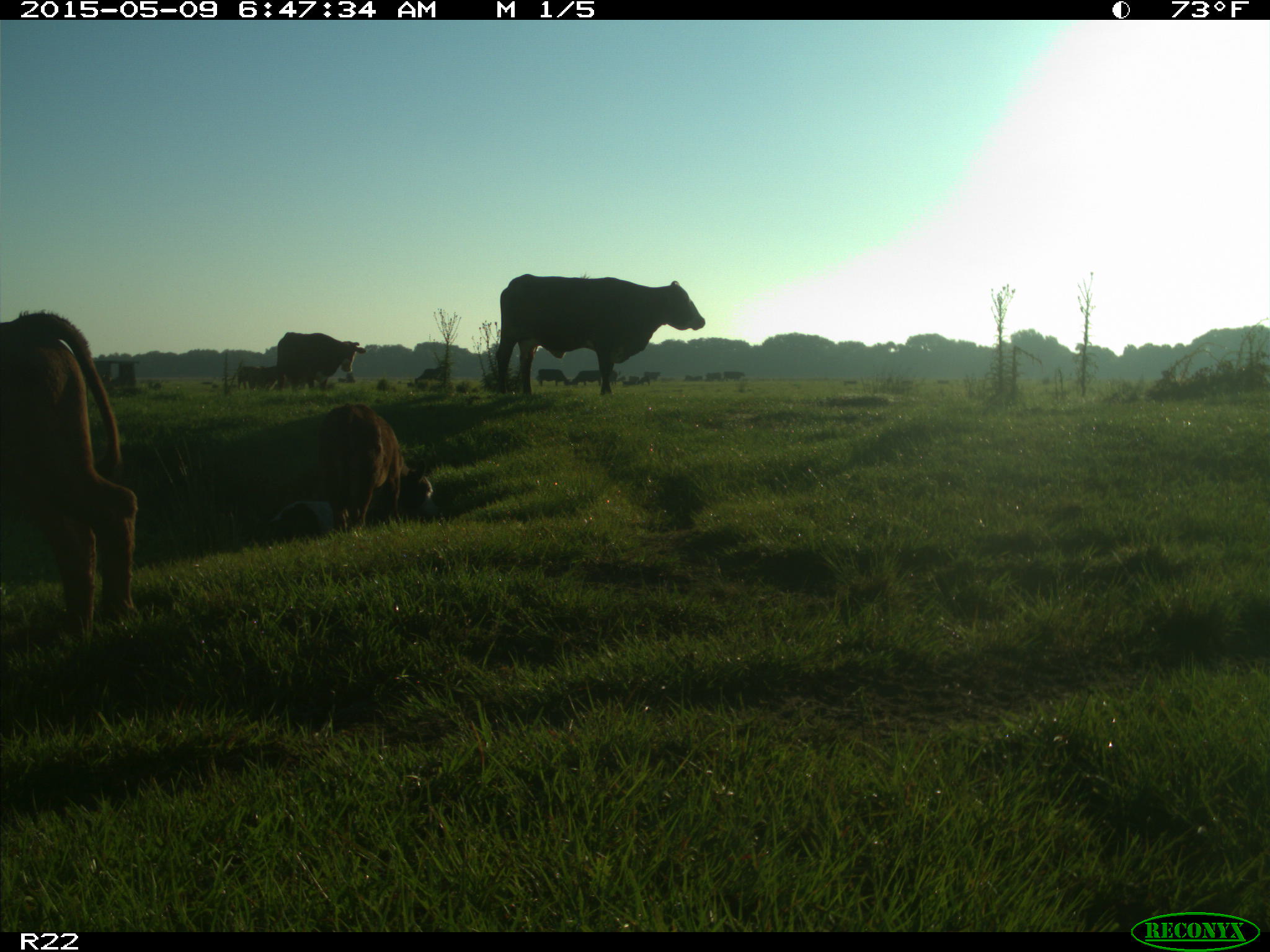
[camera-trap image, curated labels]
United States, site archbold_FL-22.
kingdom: Animalia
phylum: Chordata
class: Mammalia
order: Artiodactyla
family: Bovidae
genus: Bos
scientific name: Bos taurus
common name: domestic cow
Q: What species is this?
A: Bos taurus (domestic cow).